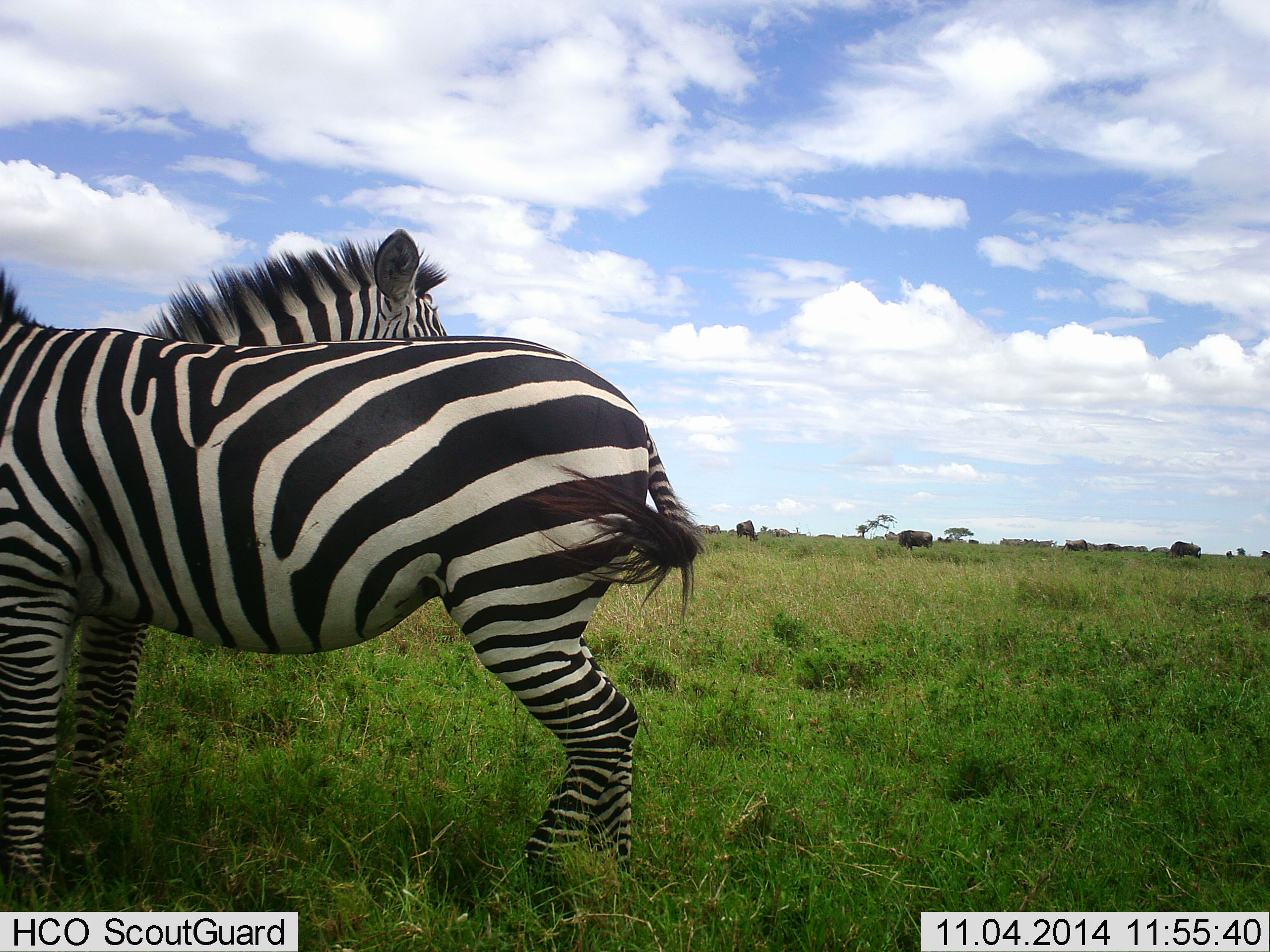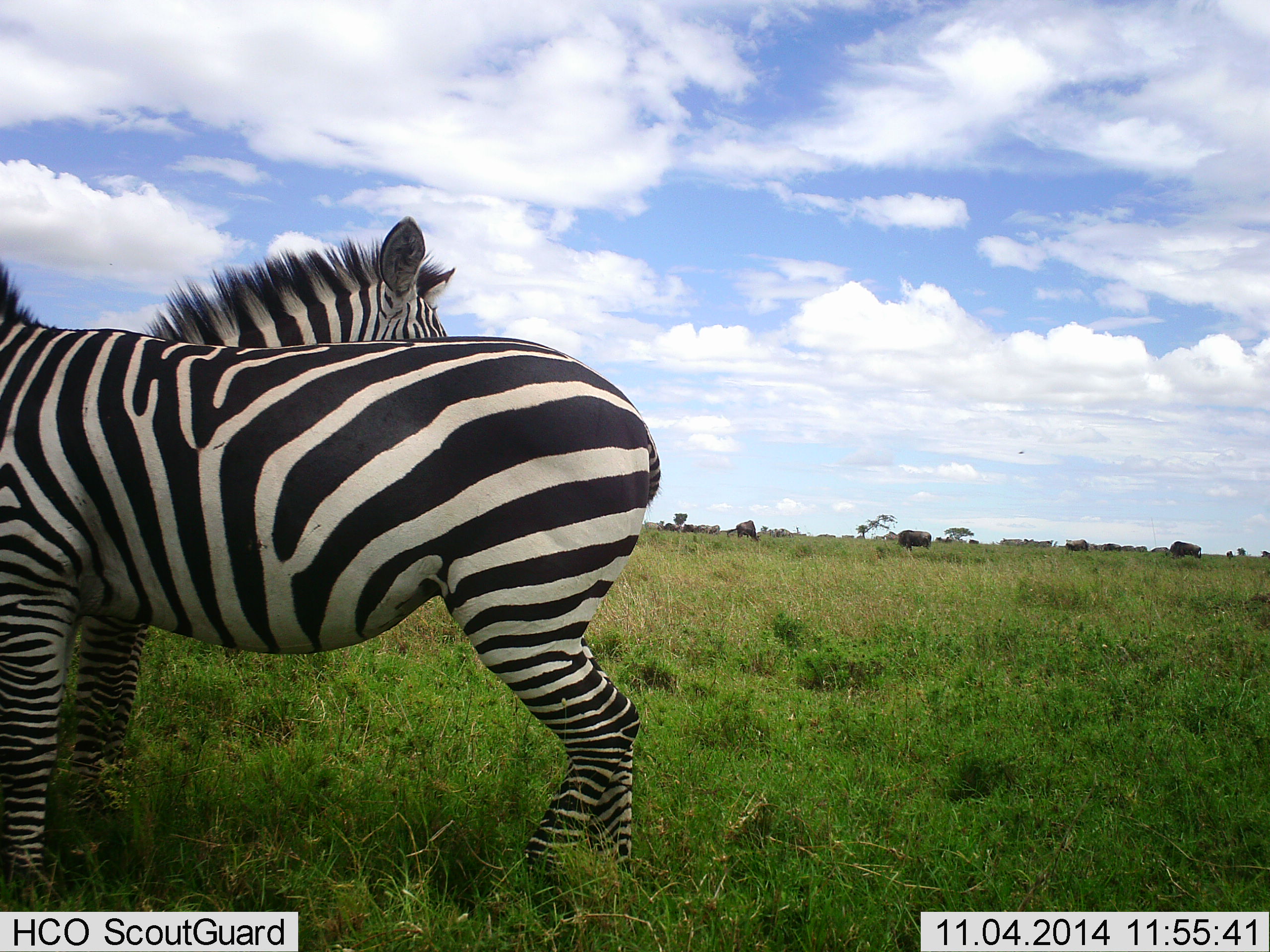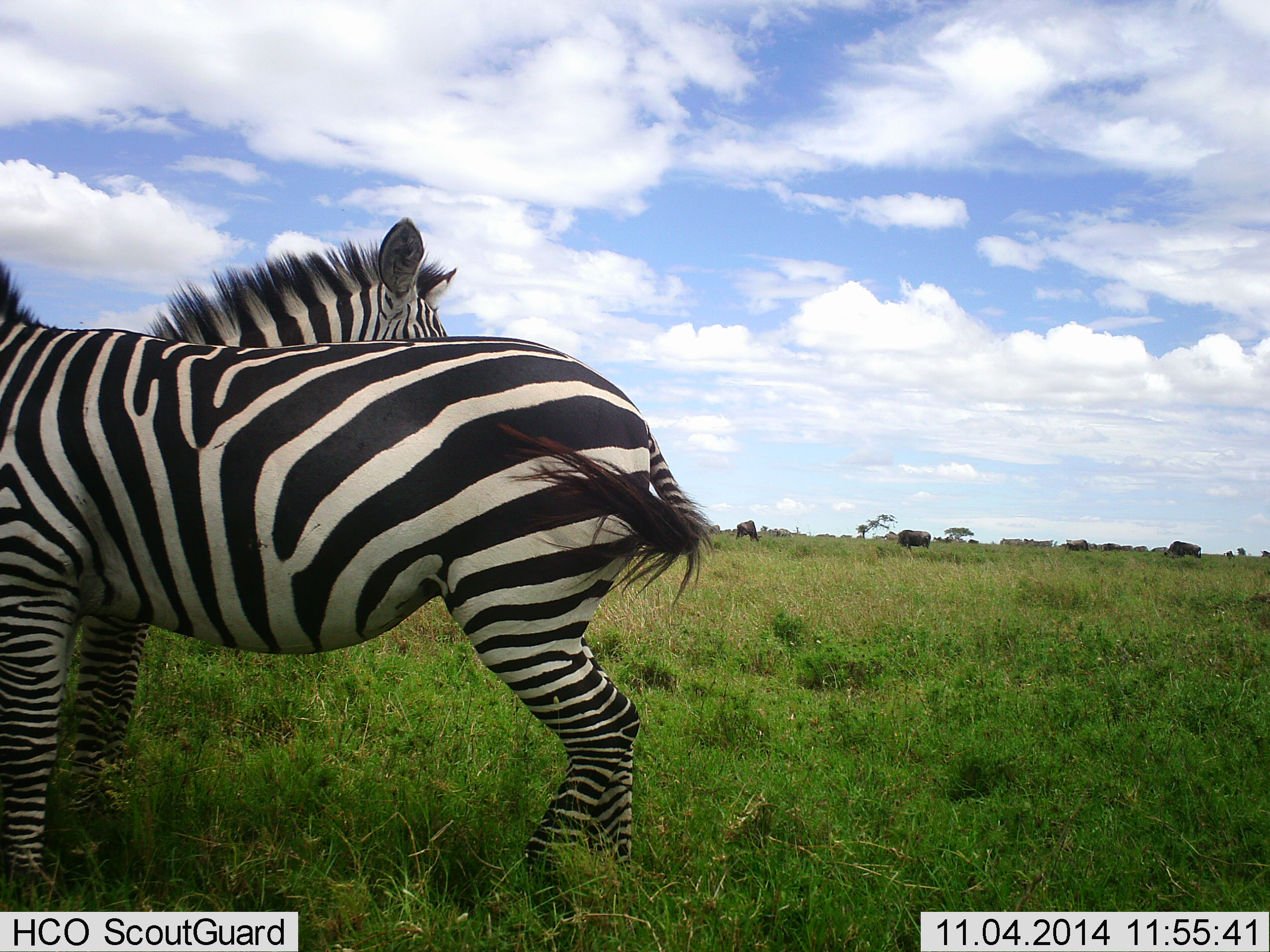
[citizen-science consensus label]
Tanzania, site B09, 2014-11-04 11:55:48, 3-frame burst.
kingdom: Animalia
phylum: Chordata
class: Mammalia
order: Perissodactyla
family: Equidae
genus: Equus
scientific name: Equus quagga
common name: plains zebra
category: zebra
Zebra (plains zebra) (Equus quagga), count 2. Behavior (volunteer vote fractions): standing 94%, resting 6%, moving 6%, interacting 0%. Young present (vote fraction): 0%. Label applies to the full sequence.